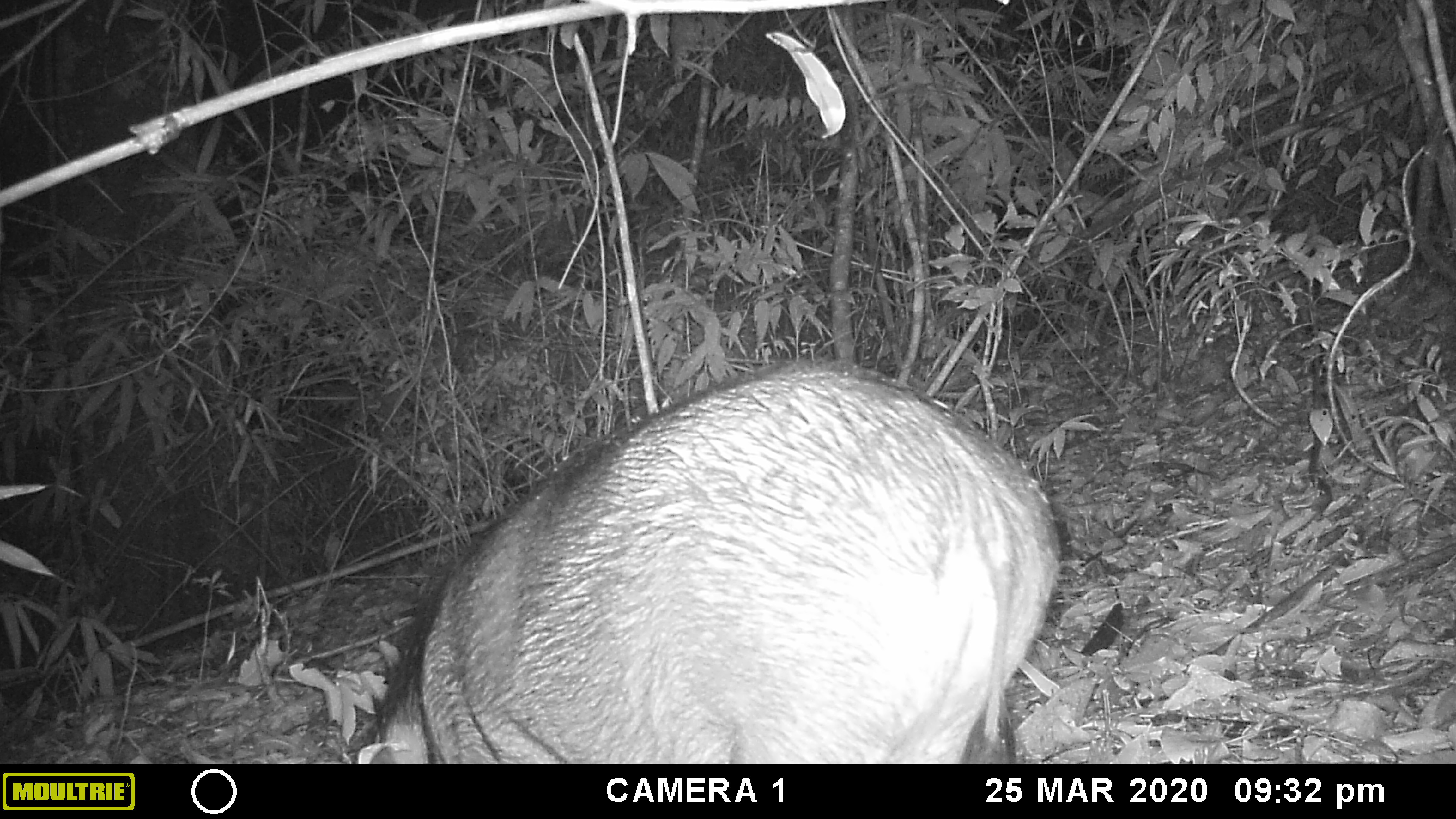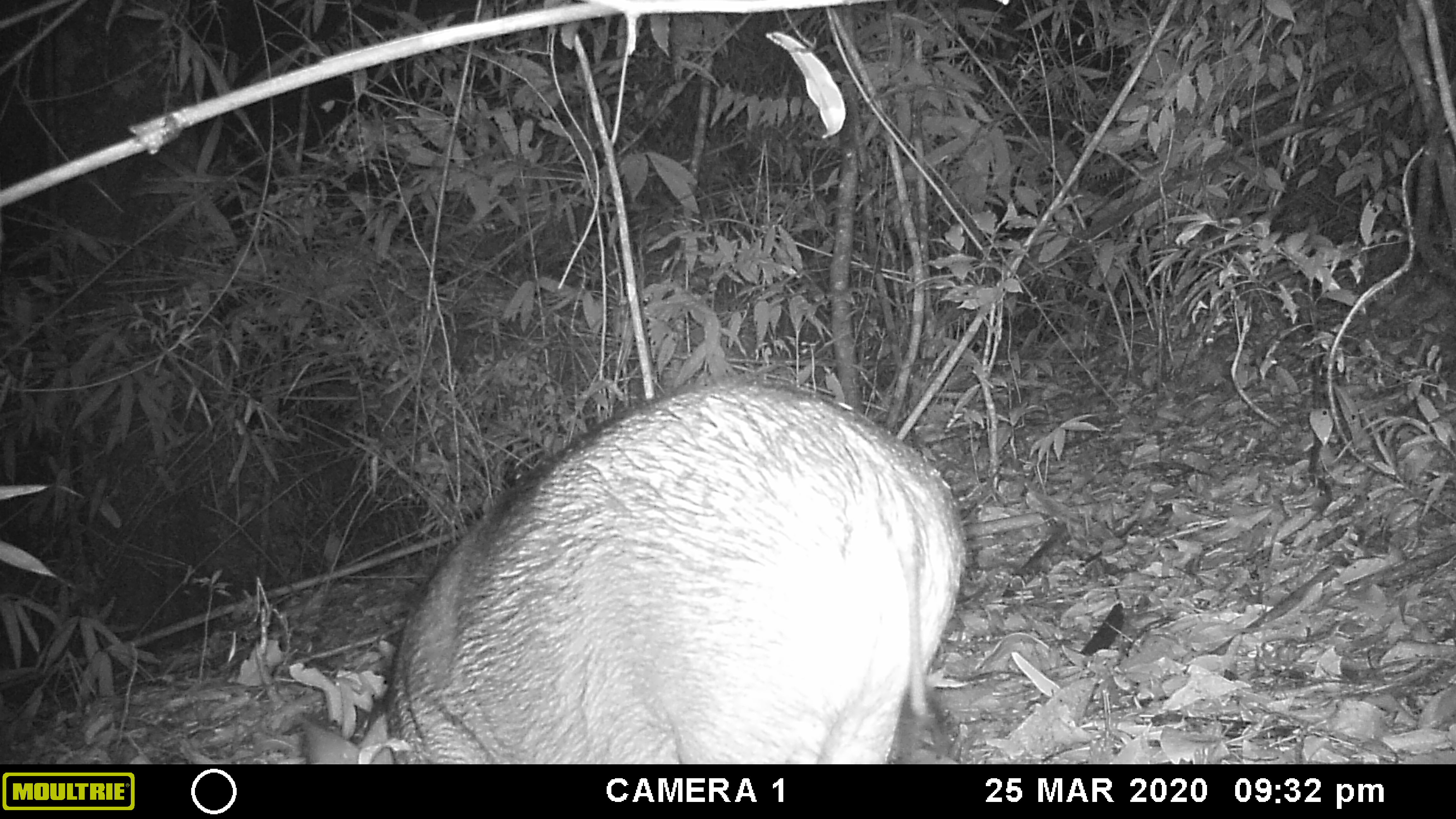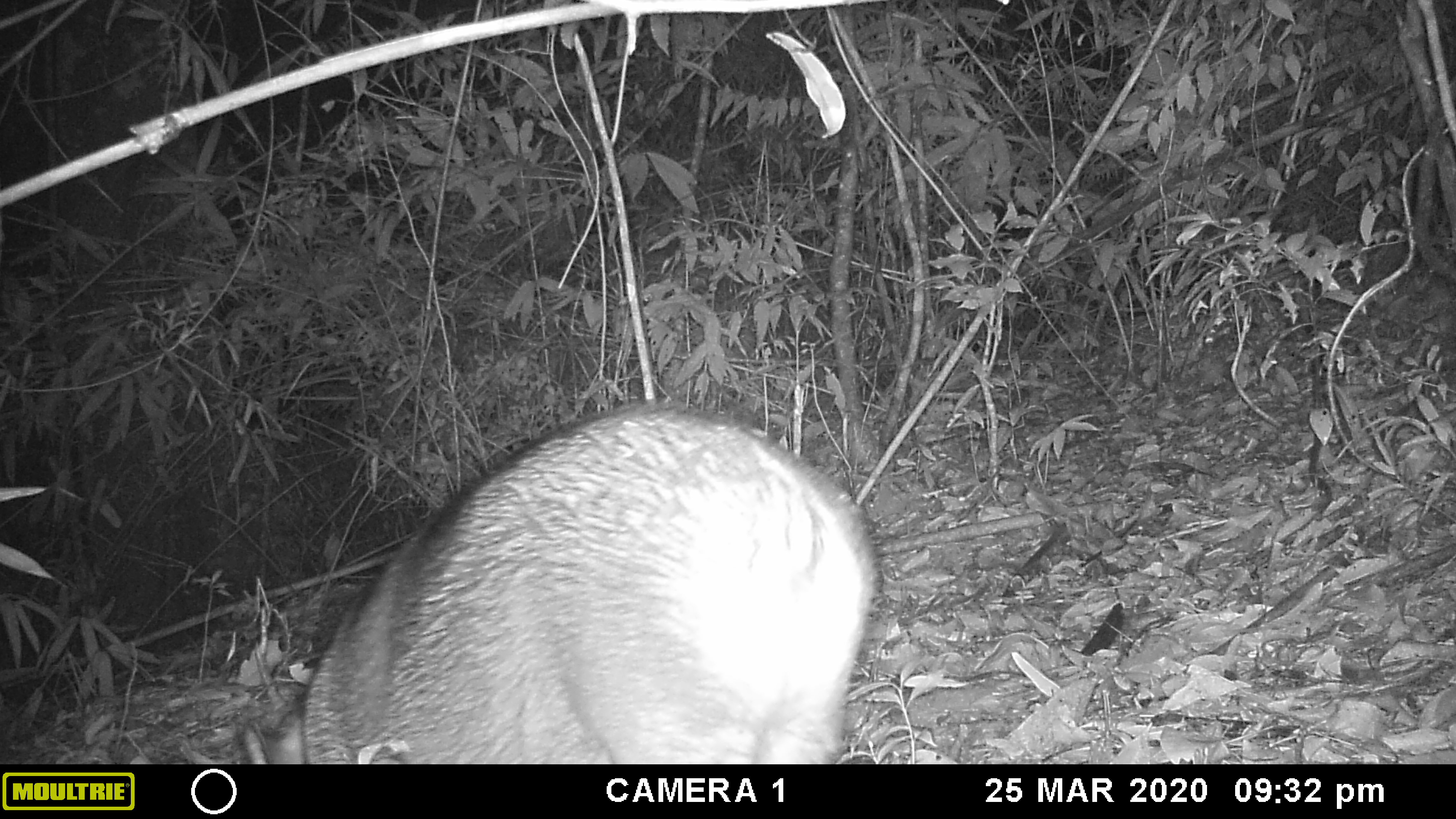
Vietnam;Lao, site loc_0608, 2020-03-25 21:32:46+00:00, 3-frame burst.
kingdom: Animalia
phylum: Chordata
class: Mammalia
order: Artiodactyla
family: Suidae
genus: Sus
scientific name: Sus scrofa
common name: eurasian wild pig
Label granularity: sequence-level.